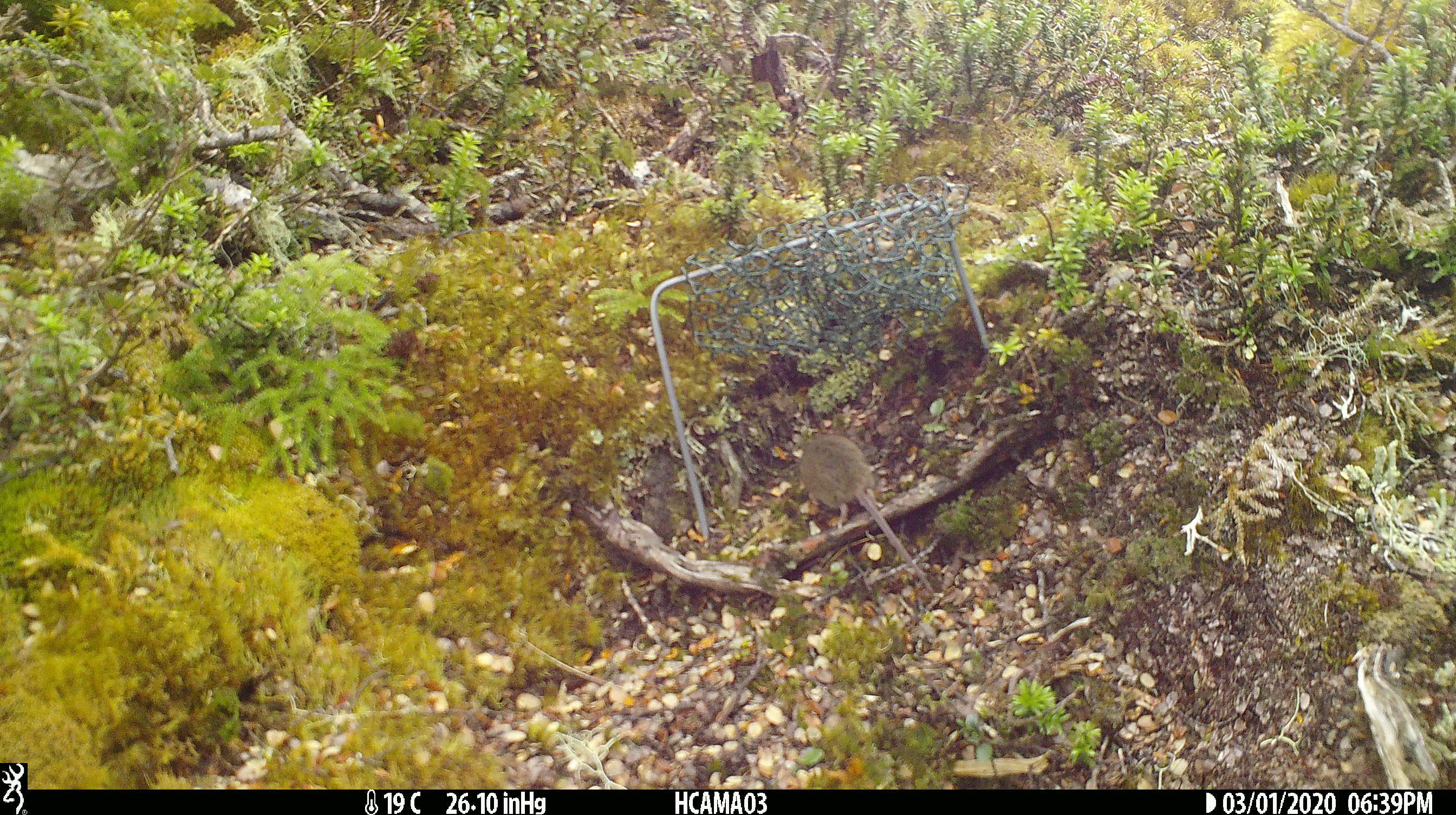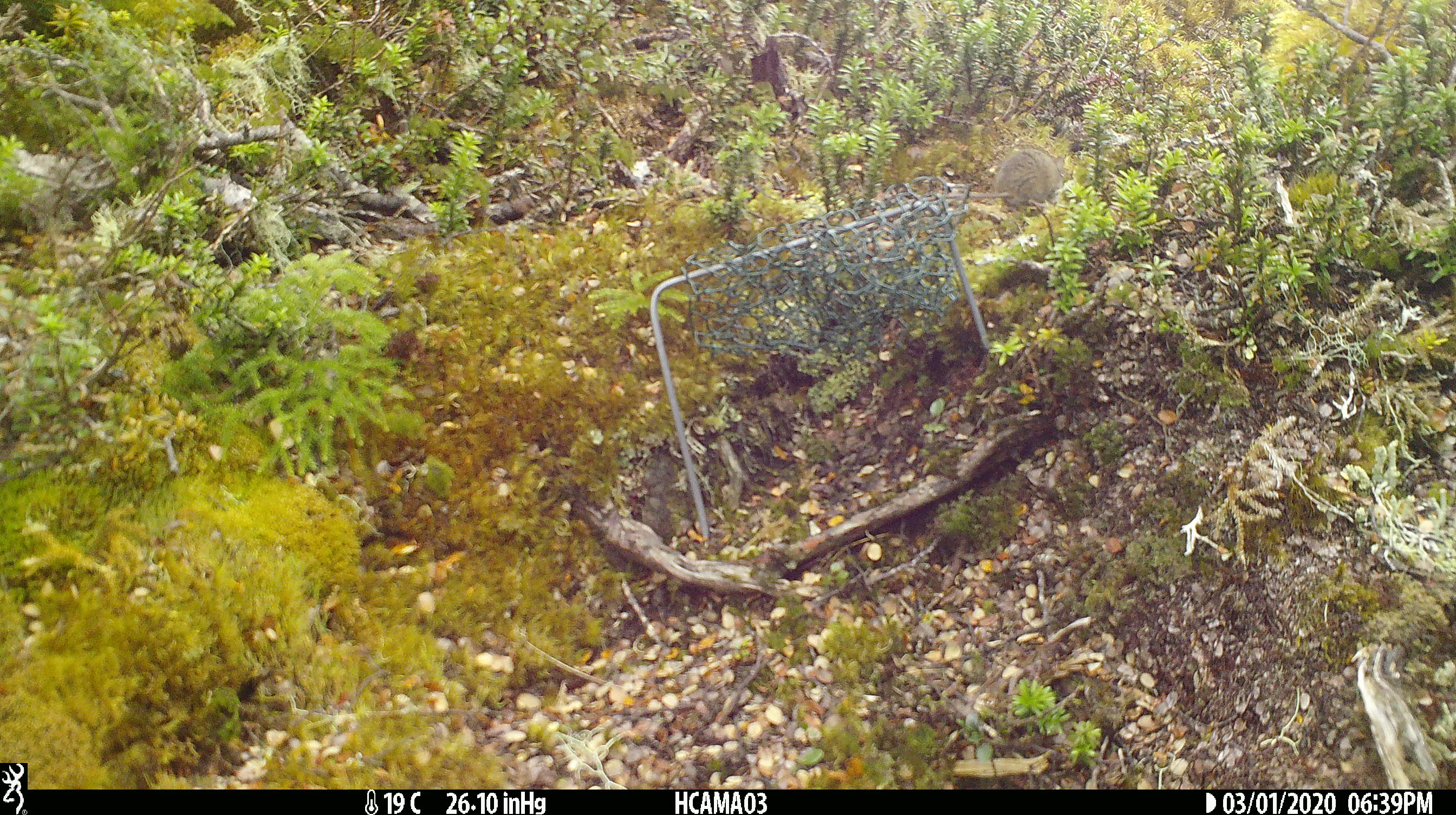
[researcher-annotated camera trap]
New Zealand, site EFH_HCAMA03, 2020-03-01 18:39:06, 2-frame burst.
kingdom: Animalia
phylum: Chordata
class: Mammalia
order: Rodentia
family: Muridae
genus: Mus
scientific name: Mus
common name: mouse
Mouse (Mus).